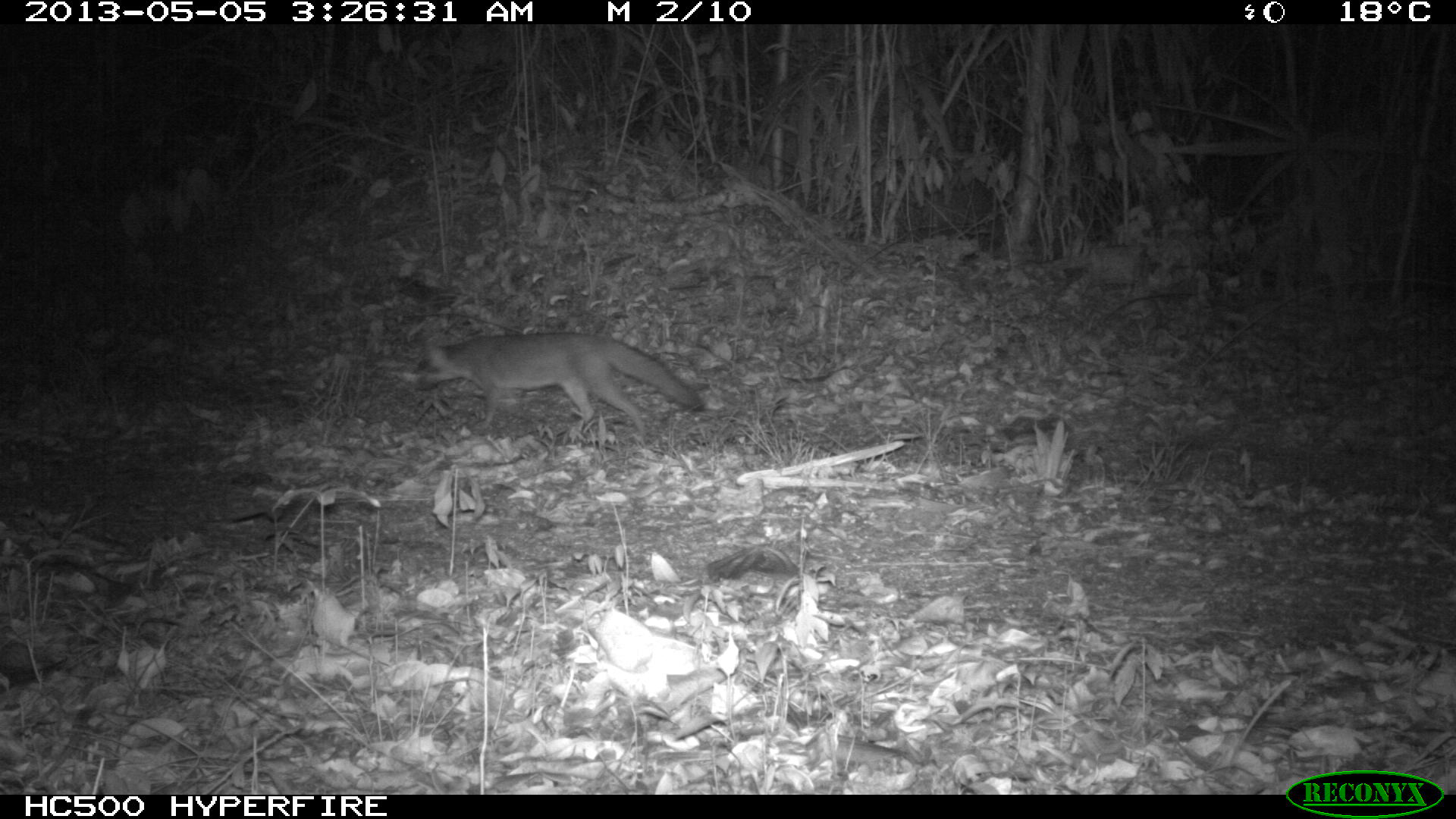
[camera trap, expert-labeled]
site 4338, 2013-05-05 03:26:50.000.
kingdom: Animalia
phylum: Chordata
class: Mammalia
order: Carnivora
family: Canidae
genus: Urocyon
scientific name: Urocyon cinereoargenteus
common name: gray fox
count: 1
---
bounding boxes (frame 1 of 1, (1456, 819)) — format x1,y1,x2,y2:
urocyon cinereoargenteus: 411,331,704,436